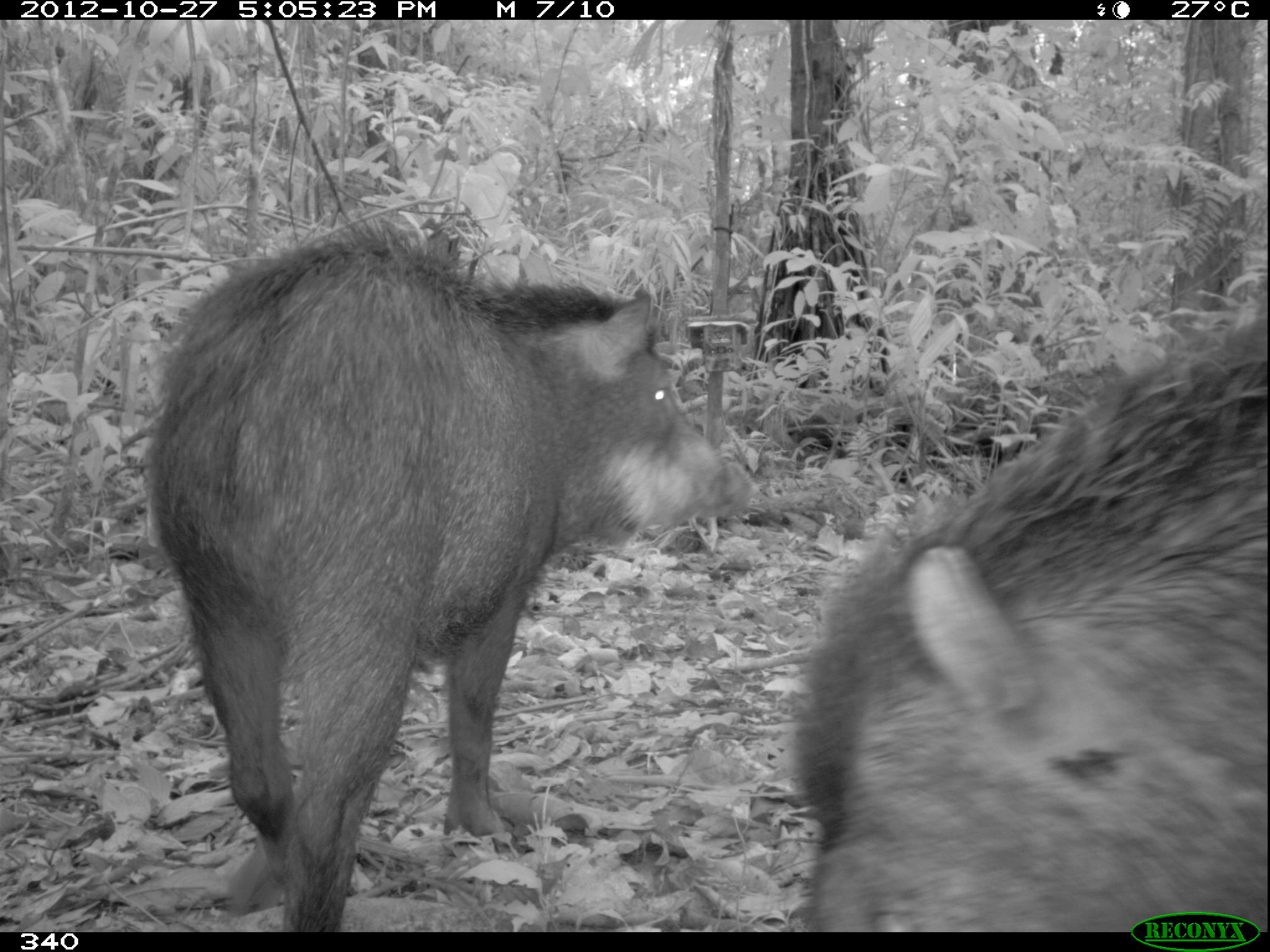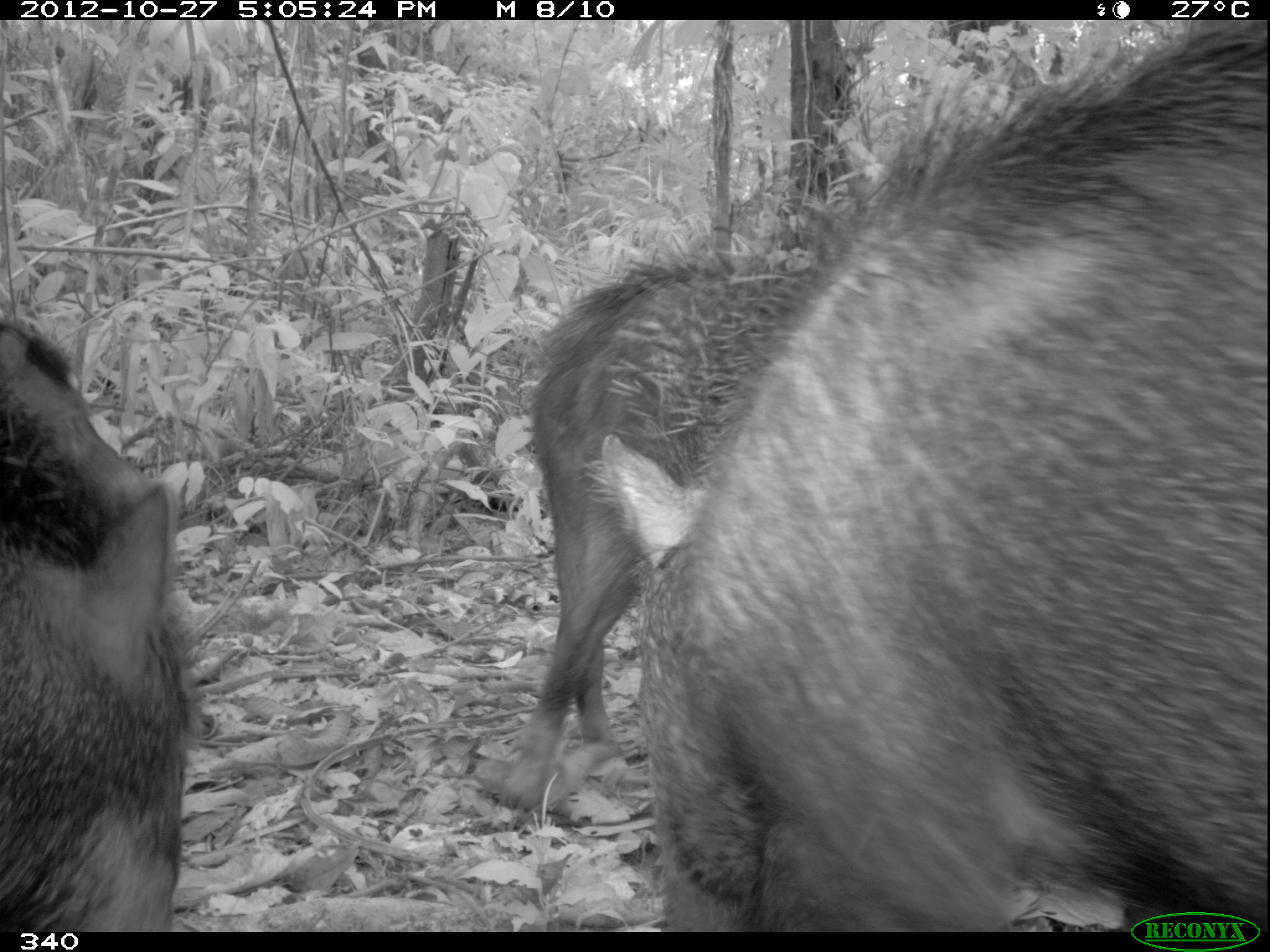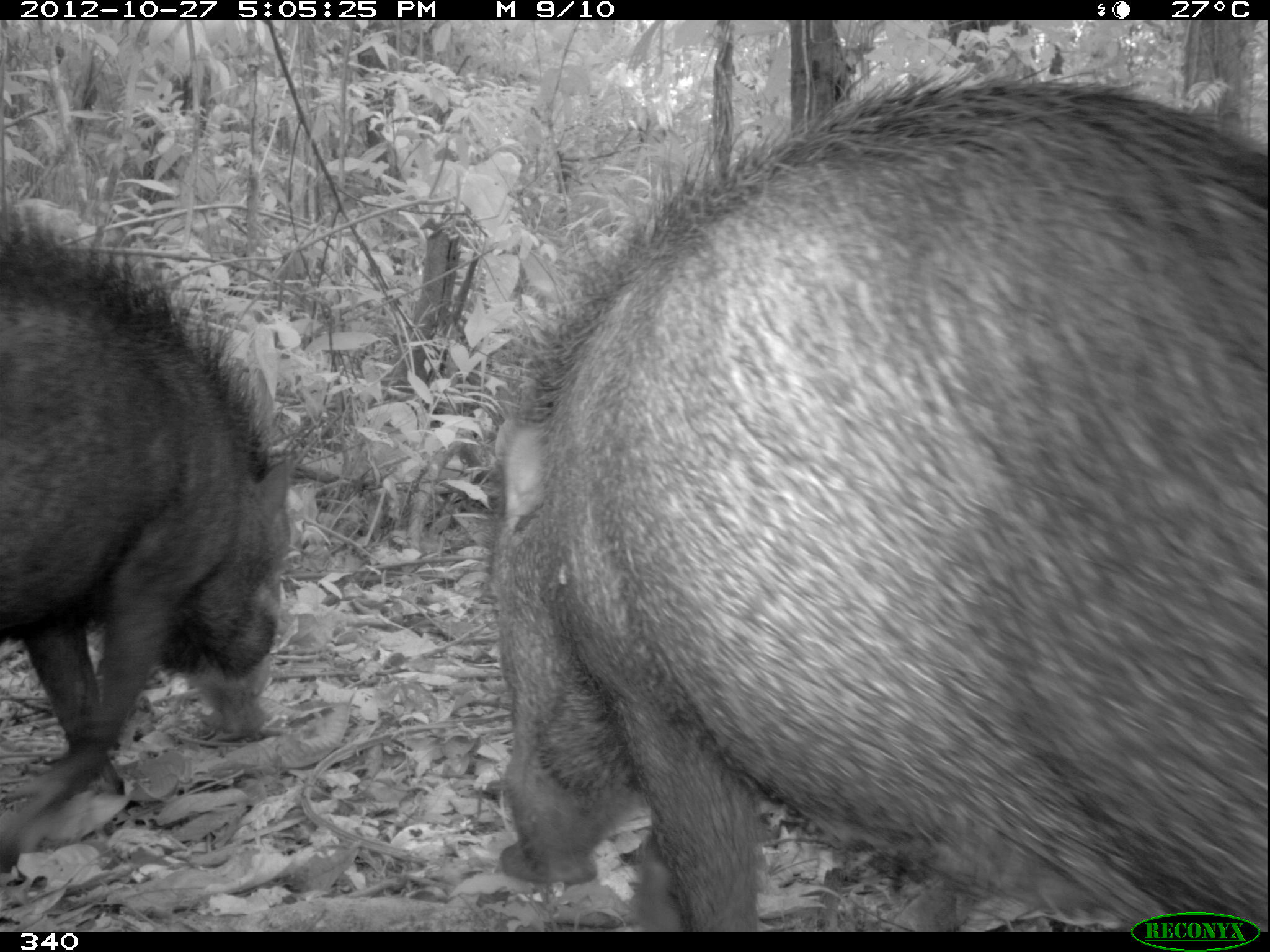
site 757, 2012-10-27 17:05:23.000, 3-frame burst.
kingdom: Animalia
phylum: Chordata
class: Mammalia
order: Artiodactyla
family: Tayassuidae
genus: Tayassu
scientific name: Tayassu pecari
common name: white-lipped peccary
Tayassu pecari (white-lipped peccary).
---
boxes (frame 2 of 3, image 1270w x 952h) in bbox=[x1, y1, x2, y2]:
tayassu pecari: bbox=[593, 19, 1270, 932]; bbox=[501, 255, 812, 813]; bbox=[0, 474, 198, 932]; bbox=[0, 319, 175, 564]